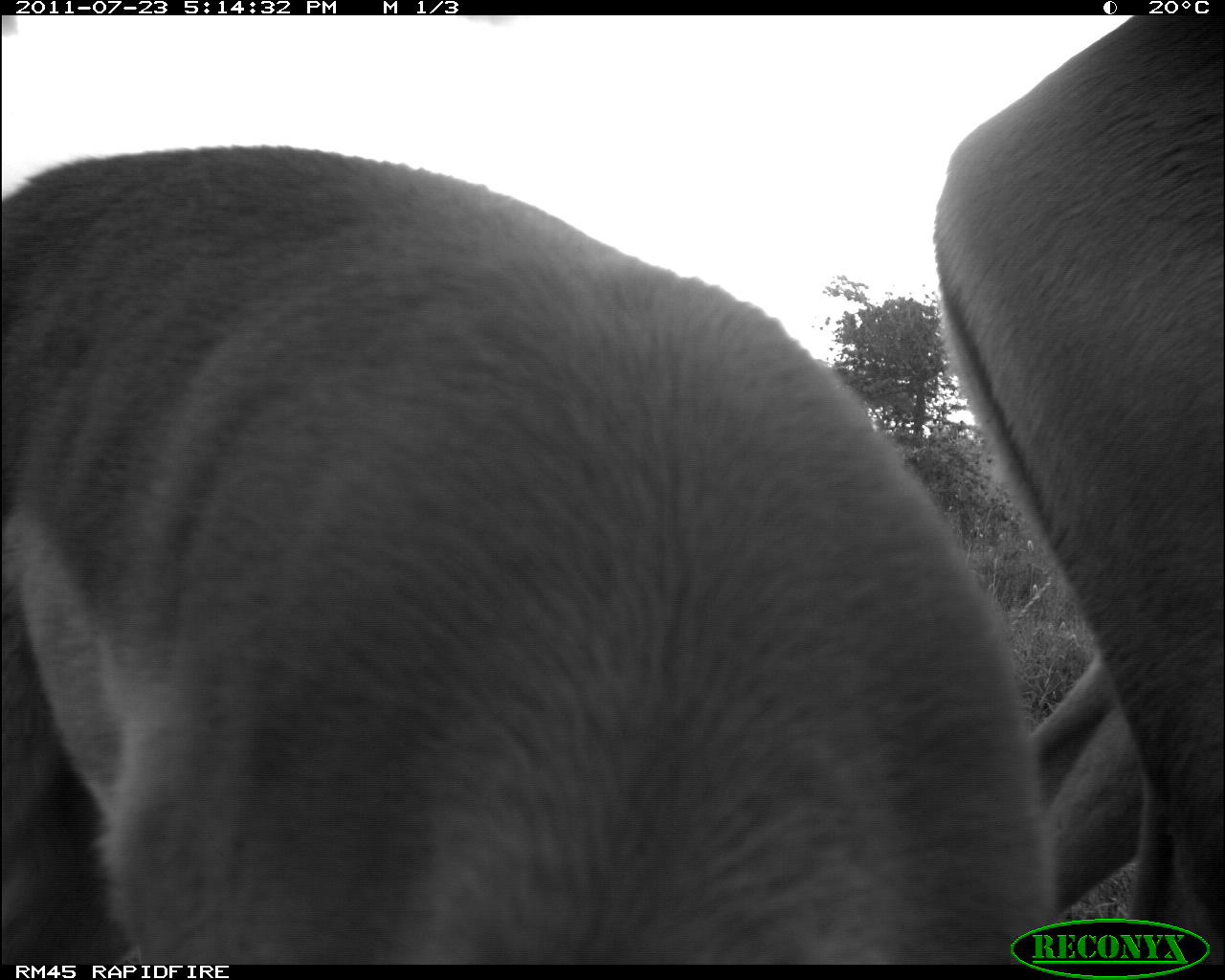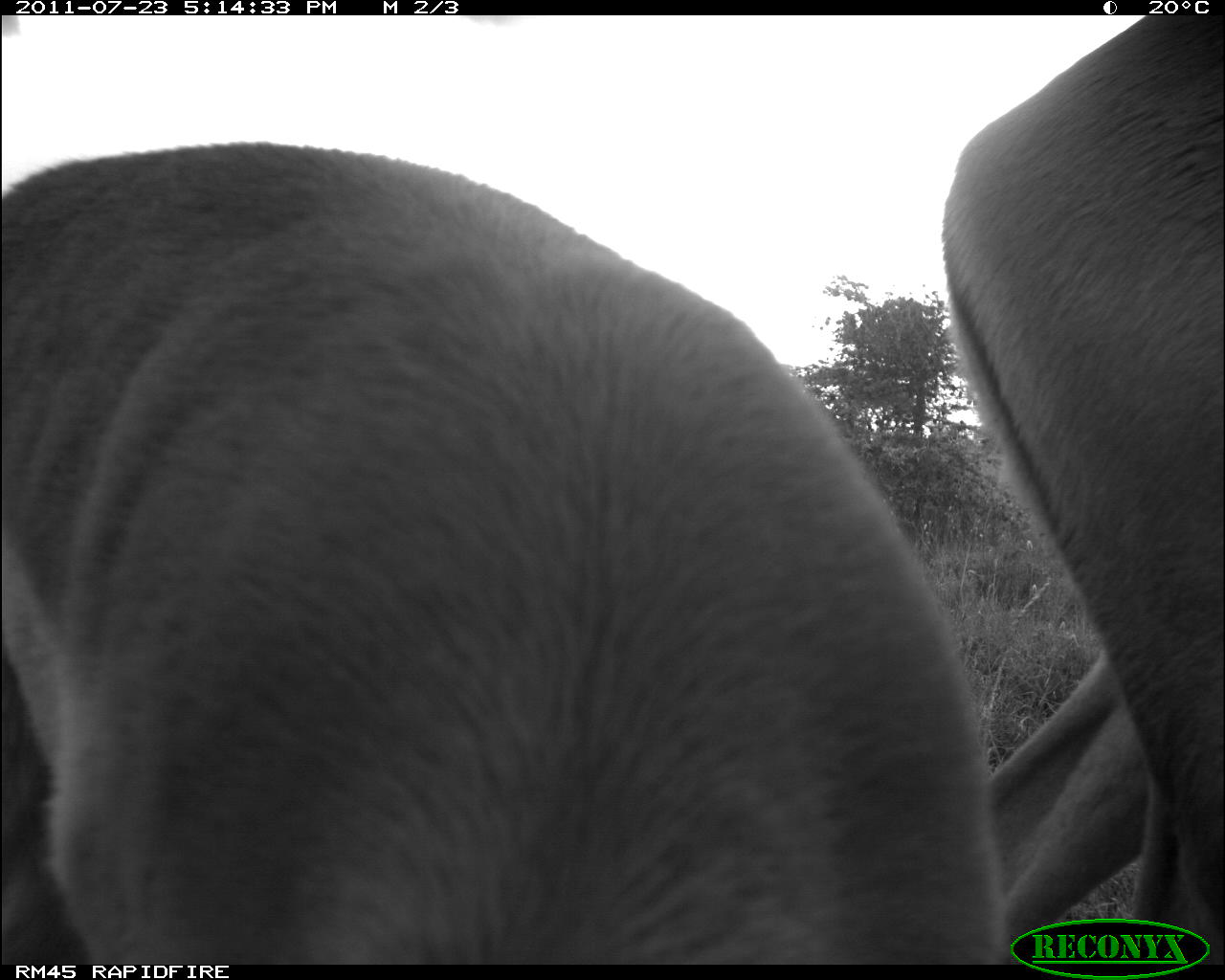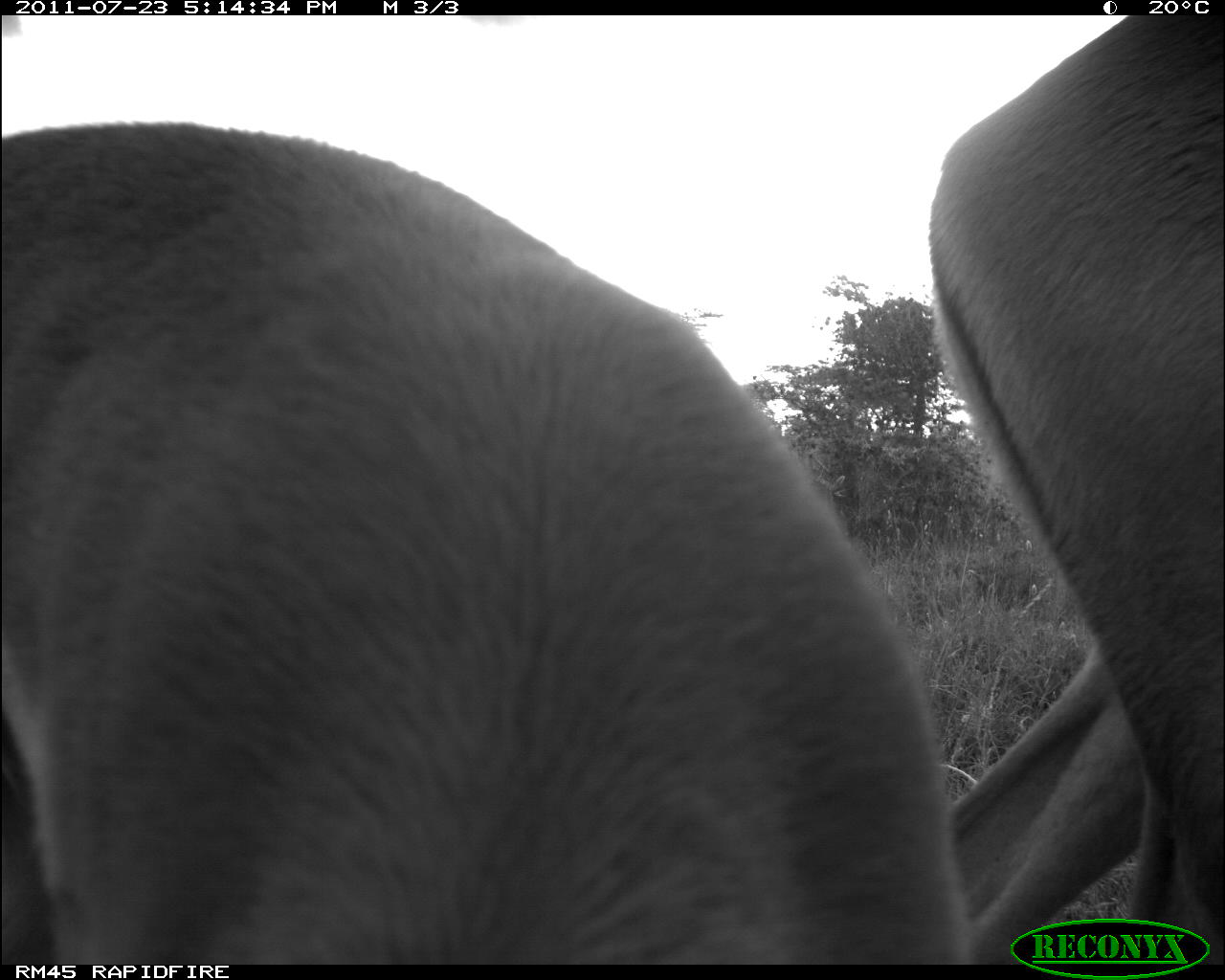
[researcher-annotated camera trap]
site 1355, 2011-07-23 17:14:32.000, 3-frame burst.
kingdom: Animalia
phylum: Chordata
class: Mammalia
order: Artiodactyla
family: Bovidae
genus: Aepyceros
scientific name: Aepyceros melampus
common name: impala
Aepyceros melampus (impala), count 2.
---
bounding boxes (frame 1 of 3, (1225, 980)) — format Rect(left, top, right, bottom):
aepyceros melampus: Rect(0, 139, 1067, 961); Rect(926, 15, 1223, 960)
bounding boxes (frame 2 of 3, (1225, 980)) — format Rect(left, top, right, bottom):
aepyceros melampus: Rect(0, 139, 1011, 961); Rect(935, 15, 1222, 960)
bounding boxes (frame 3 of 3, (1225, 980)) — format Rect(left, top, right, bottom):
aepyceros melampus: Rect(0, 116, 974, 960); Rect(919, 15, 1216, 960)